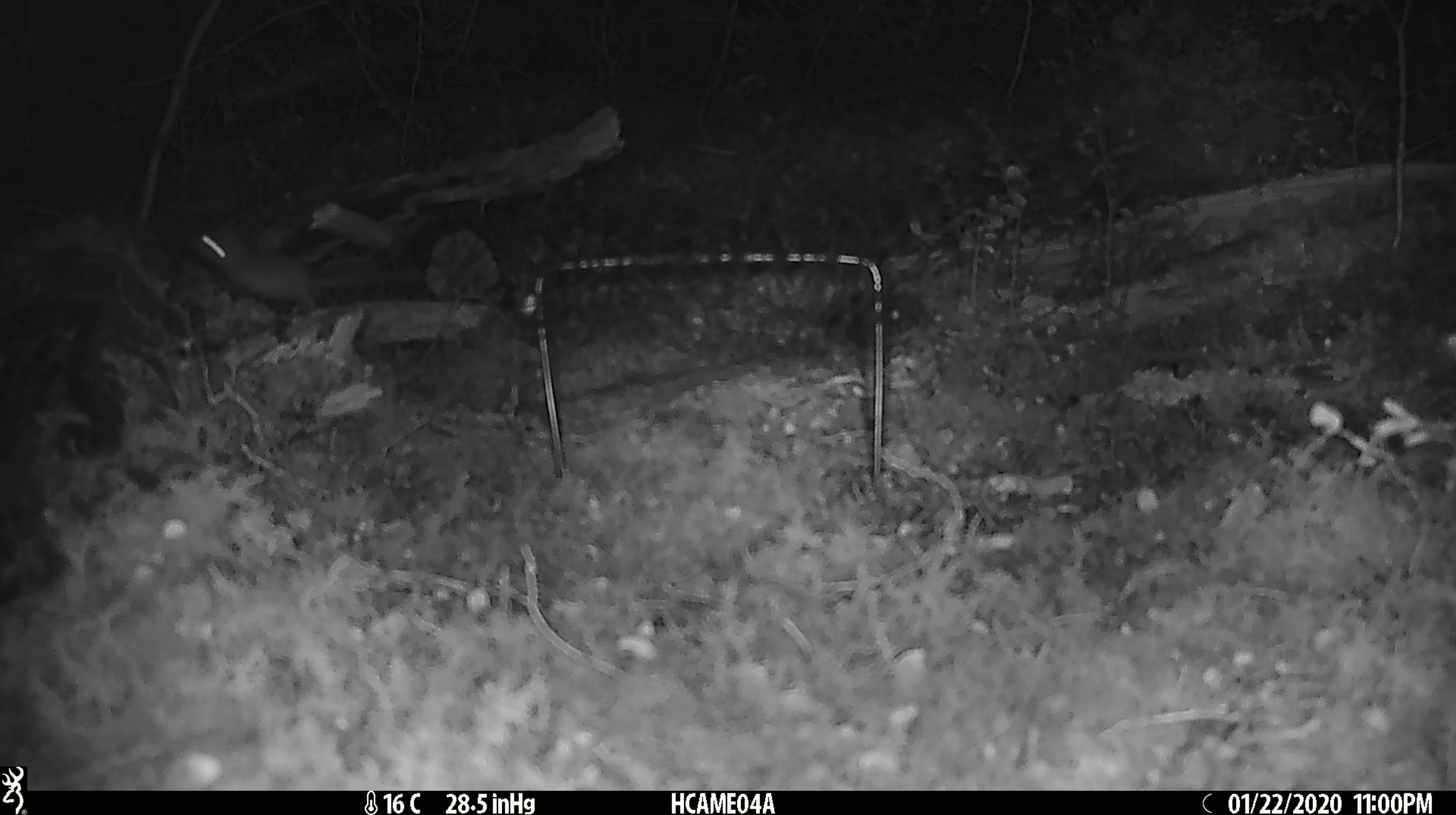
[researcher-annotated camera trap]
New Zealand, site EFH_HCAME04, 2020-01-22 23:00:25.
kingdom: Animalia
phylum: Chordata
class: Mammalia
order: Rodentia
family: Muridae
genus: Mus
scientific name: Mus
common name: mouse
Mouse (Mus).